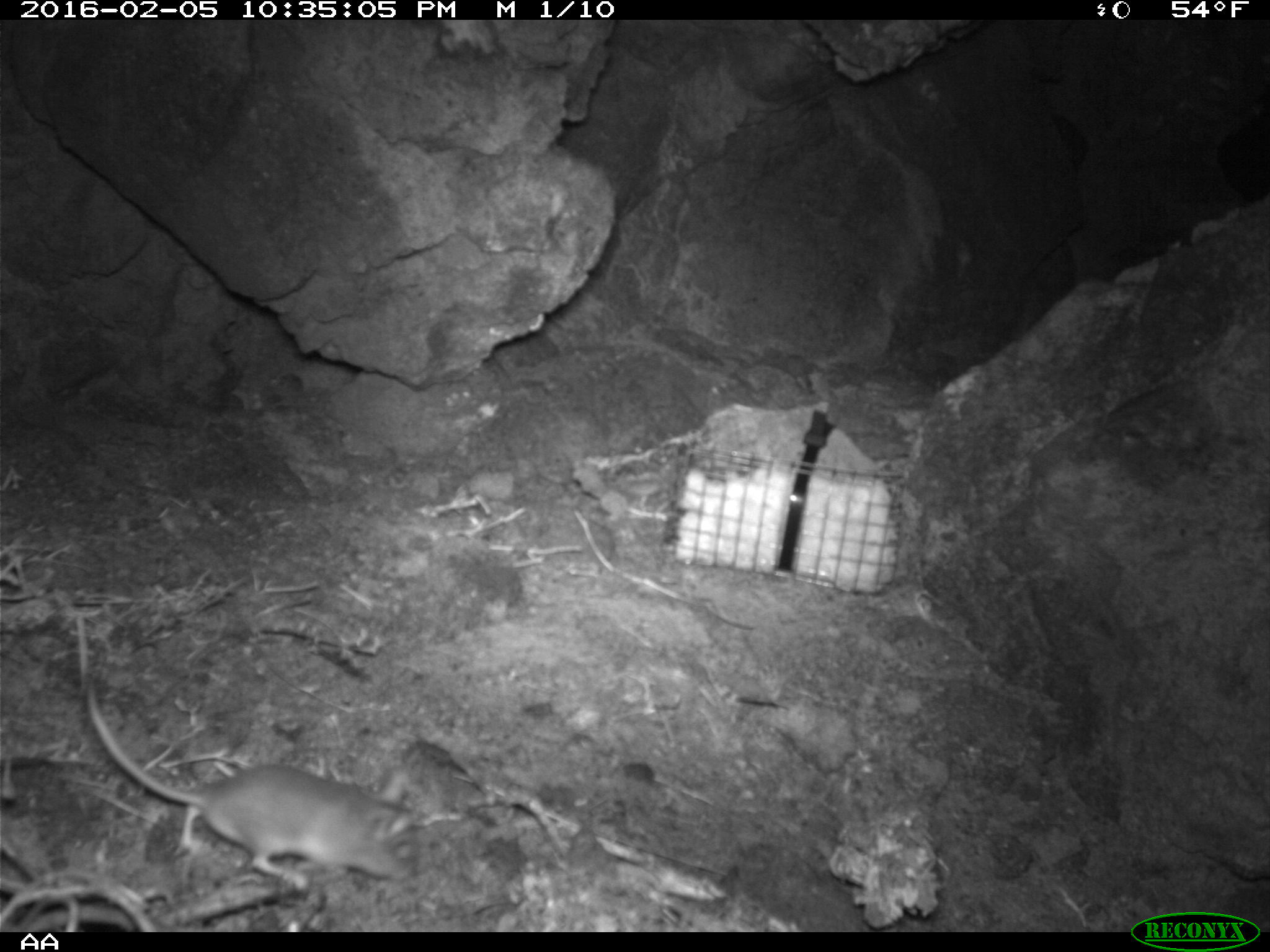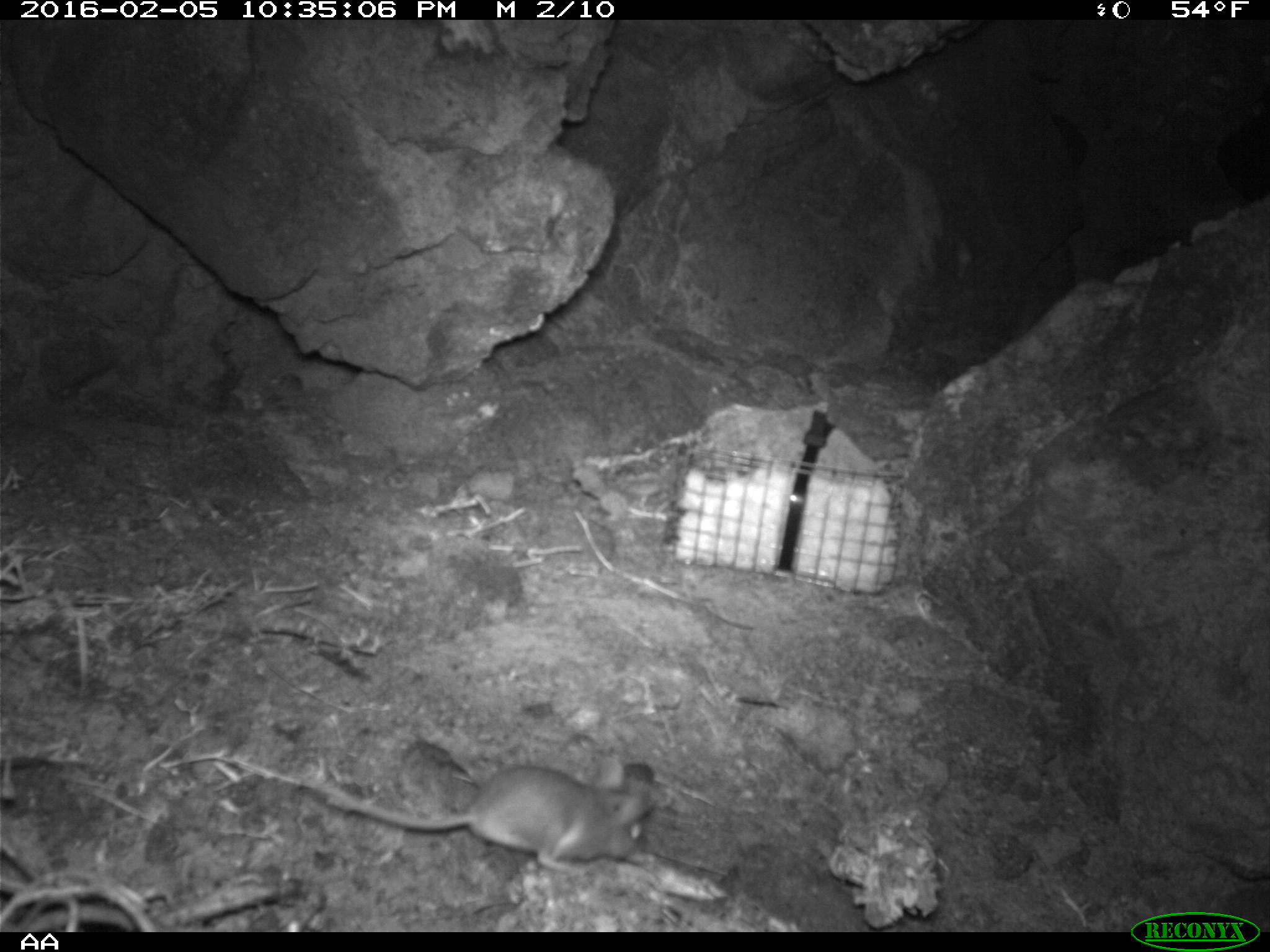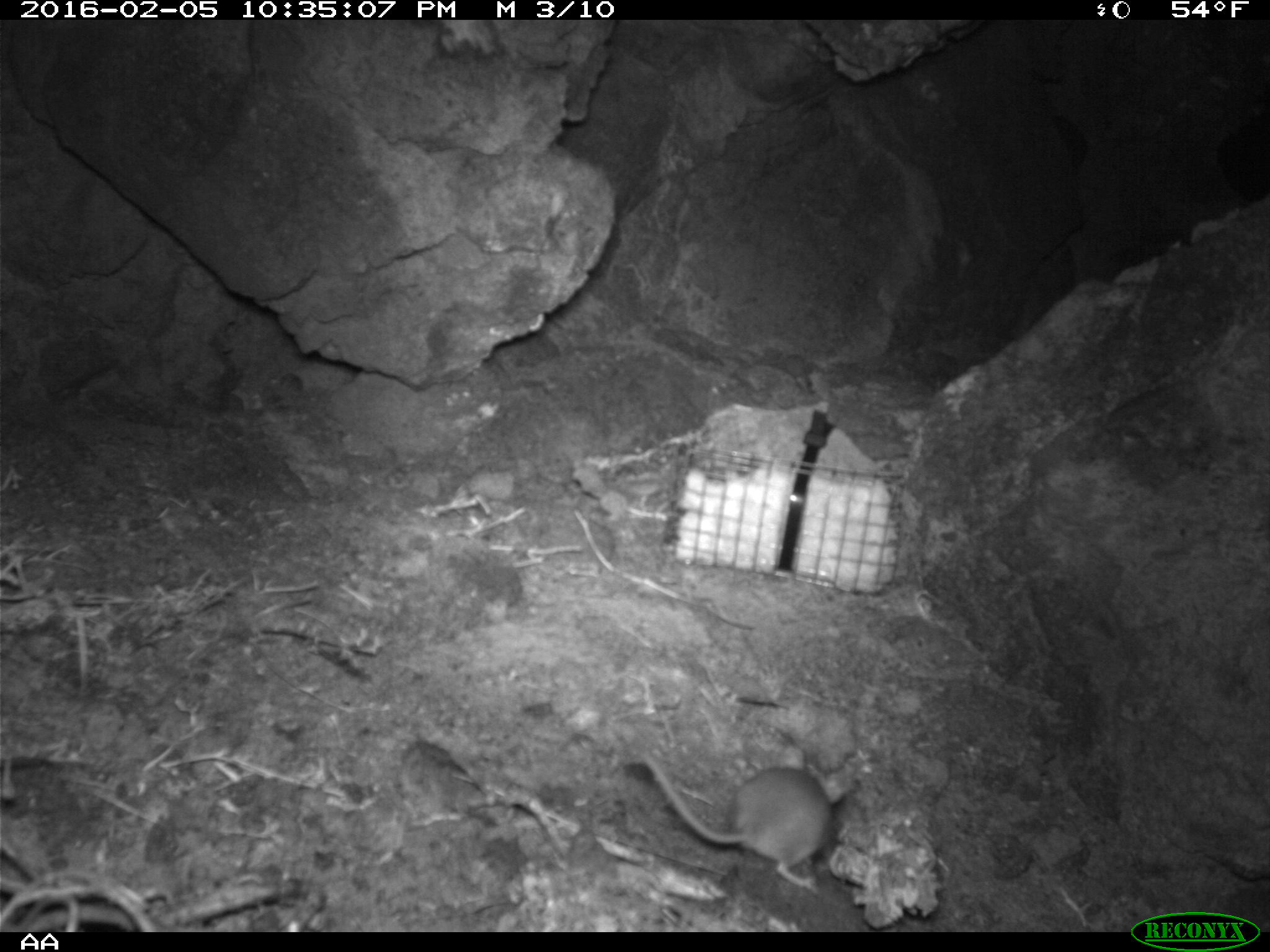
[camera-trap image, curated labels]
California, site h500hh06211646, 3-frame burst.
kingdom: Animalia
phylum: Chordata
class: Mammalia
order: Rodentia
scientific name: Rodentia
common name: rodent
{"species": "rodent (Rodentia)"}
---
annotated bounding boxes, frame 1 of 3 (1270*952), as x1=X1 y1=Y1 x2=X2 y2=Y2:
rodent: x1=82 y1=669 x2=420 y2=891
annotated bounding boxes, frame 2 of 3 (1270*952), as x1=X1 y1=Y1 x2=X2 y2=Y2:
rodent: x1=306 y1=766 x2=649 y2=875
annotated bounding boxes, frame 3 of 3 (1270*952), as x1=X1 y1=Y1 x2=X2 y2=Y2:
rodent: x1=639 y1=743 x2=853 y2=895